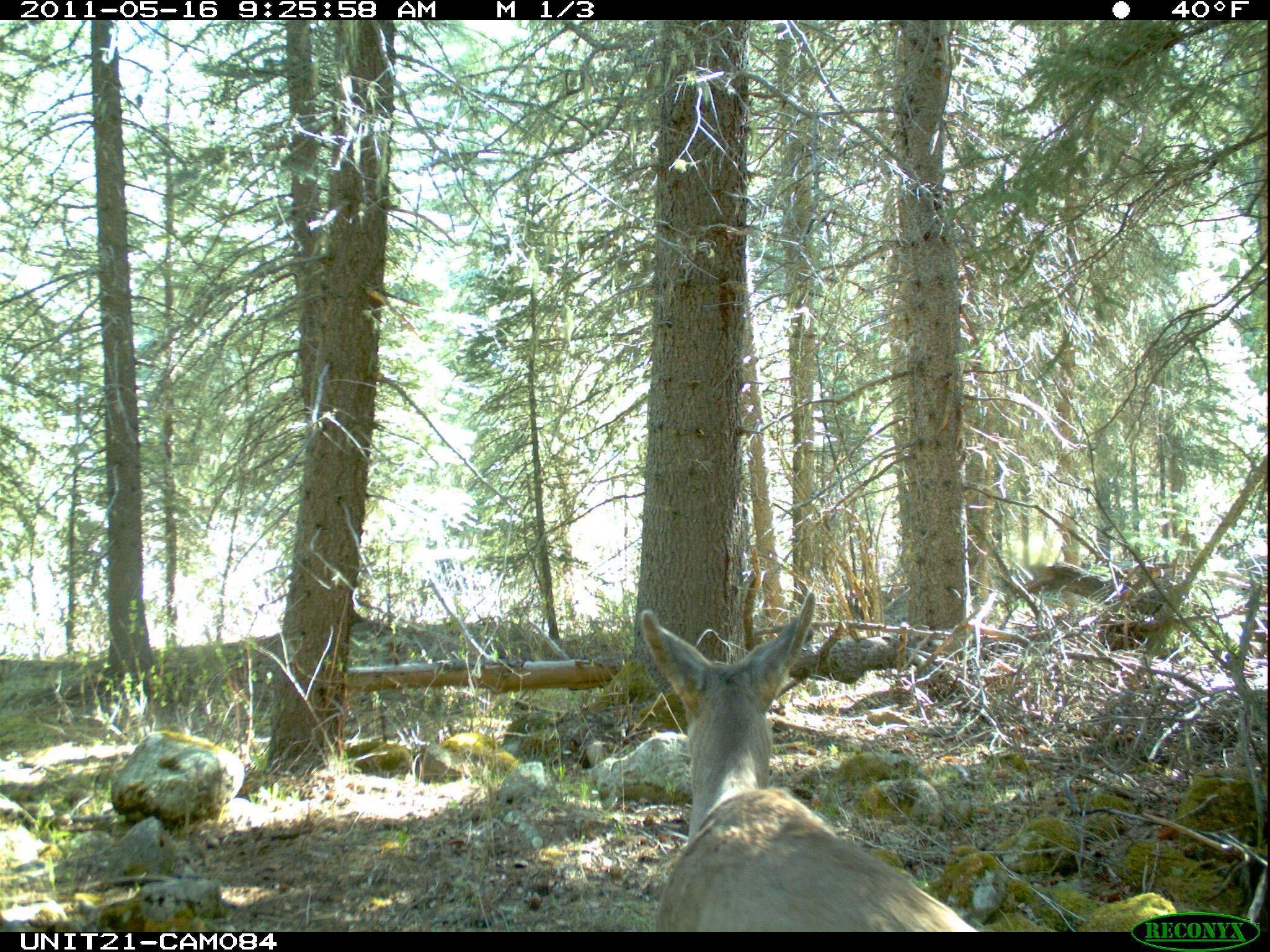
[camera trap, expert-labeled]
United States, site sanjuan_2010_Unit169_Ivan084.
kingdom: Animalia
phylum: Chordata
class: Mammalia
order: Artiodactyla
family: Cervidae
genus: Odocoileus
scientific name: Odocoileus hemionus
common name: mule deer